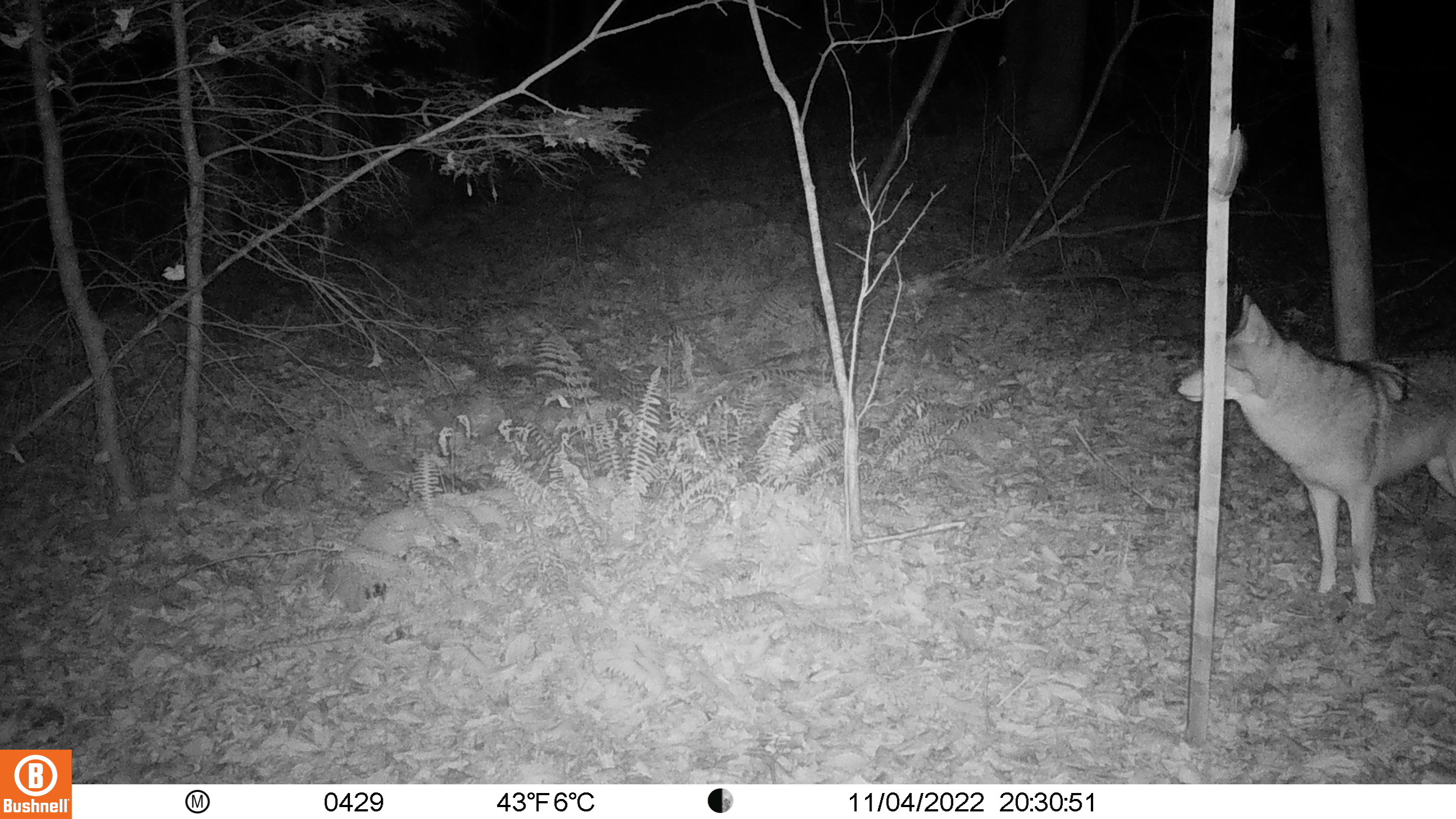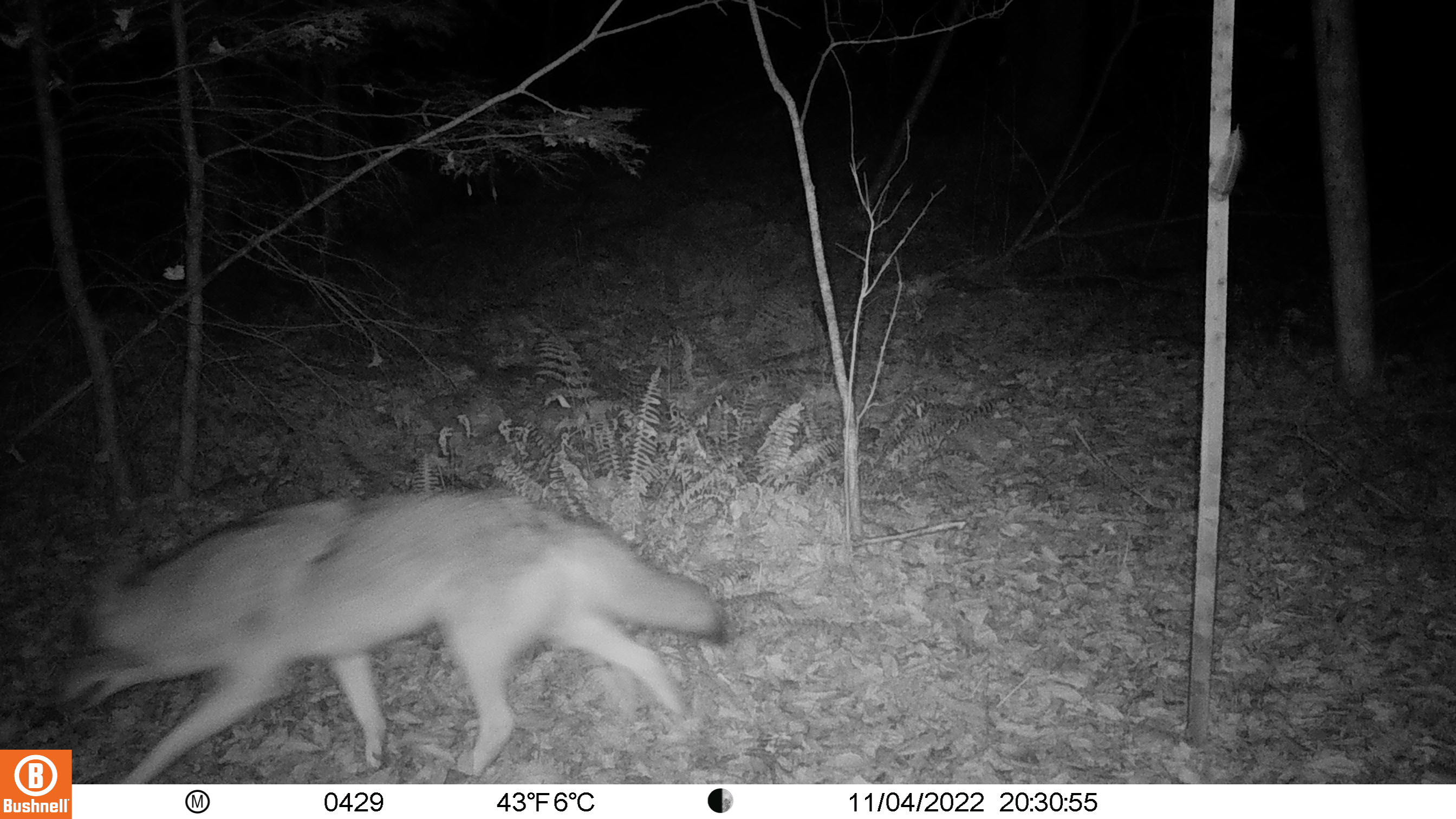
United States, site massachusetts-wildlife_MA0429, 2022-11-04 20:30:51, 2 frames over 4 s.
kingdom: Animalia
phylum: Chordata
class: Mammalia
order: Carnivora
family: Canidae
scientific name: Canidae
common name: canid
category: canid sp.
Canid sp. (canid) (Canidae).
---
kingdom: Animalia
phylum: Chordata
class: Mammalia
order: Carnivora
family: Canidae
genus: Canis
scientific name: Canis latrans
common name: coyote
Coyote (Canis latrans).